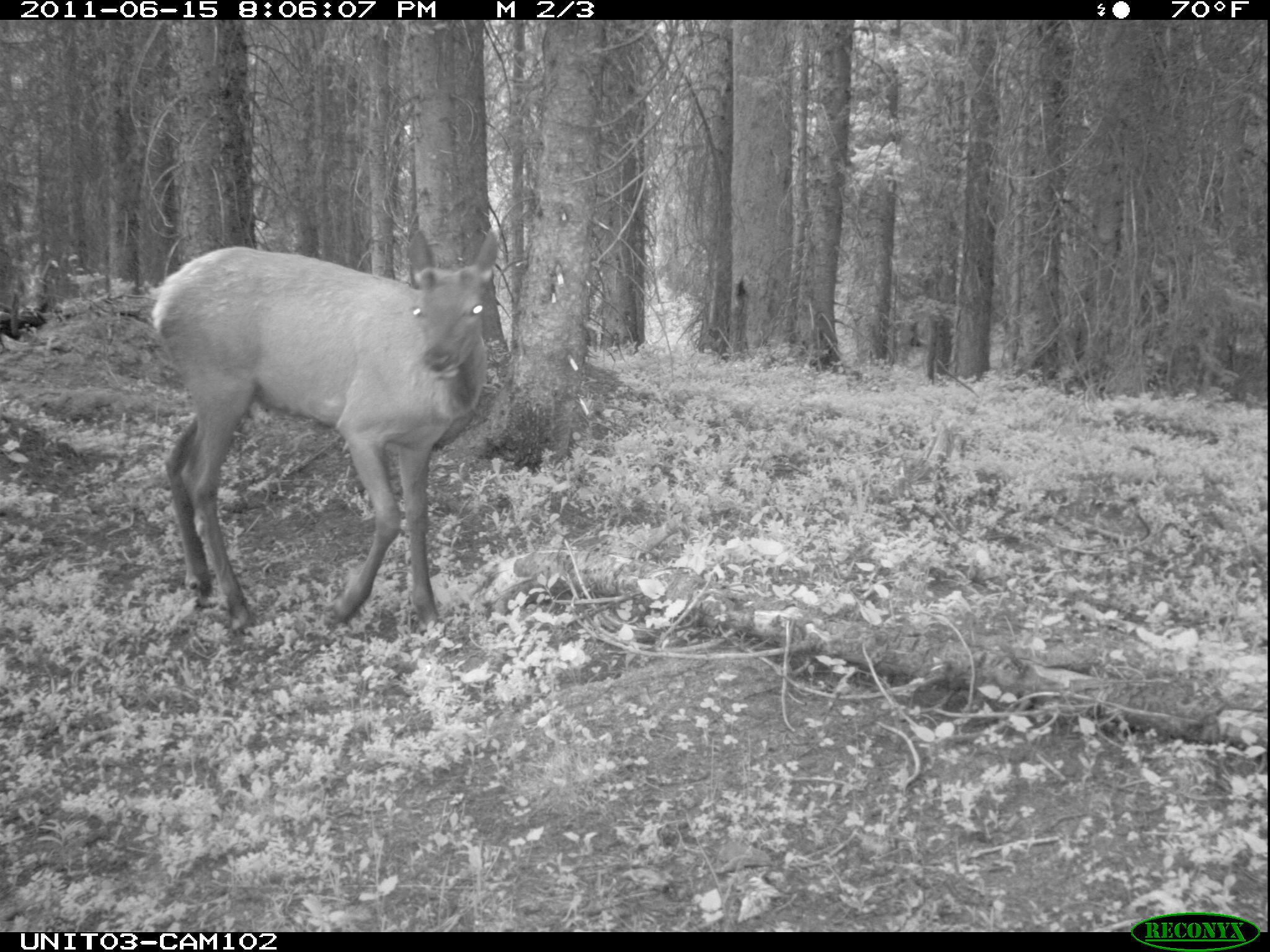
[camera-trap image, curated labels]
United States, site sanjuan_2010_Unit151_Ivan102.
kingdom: Animalia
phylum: Chordata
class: Mammalia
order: Artiodactyla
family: Cervidae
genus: Cervus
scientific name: Cervus elaphus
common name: red deer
Cervus elaphus (red deer).